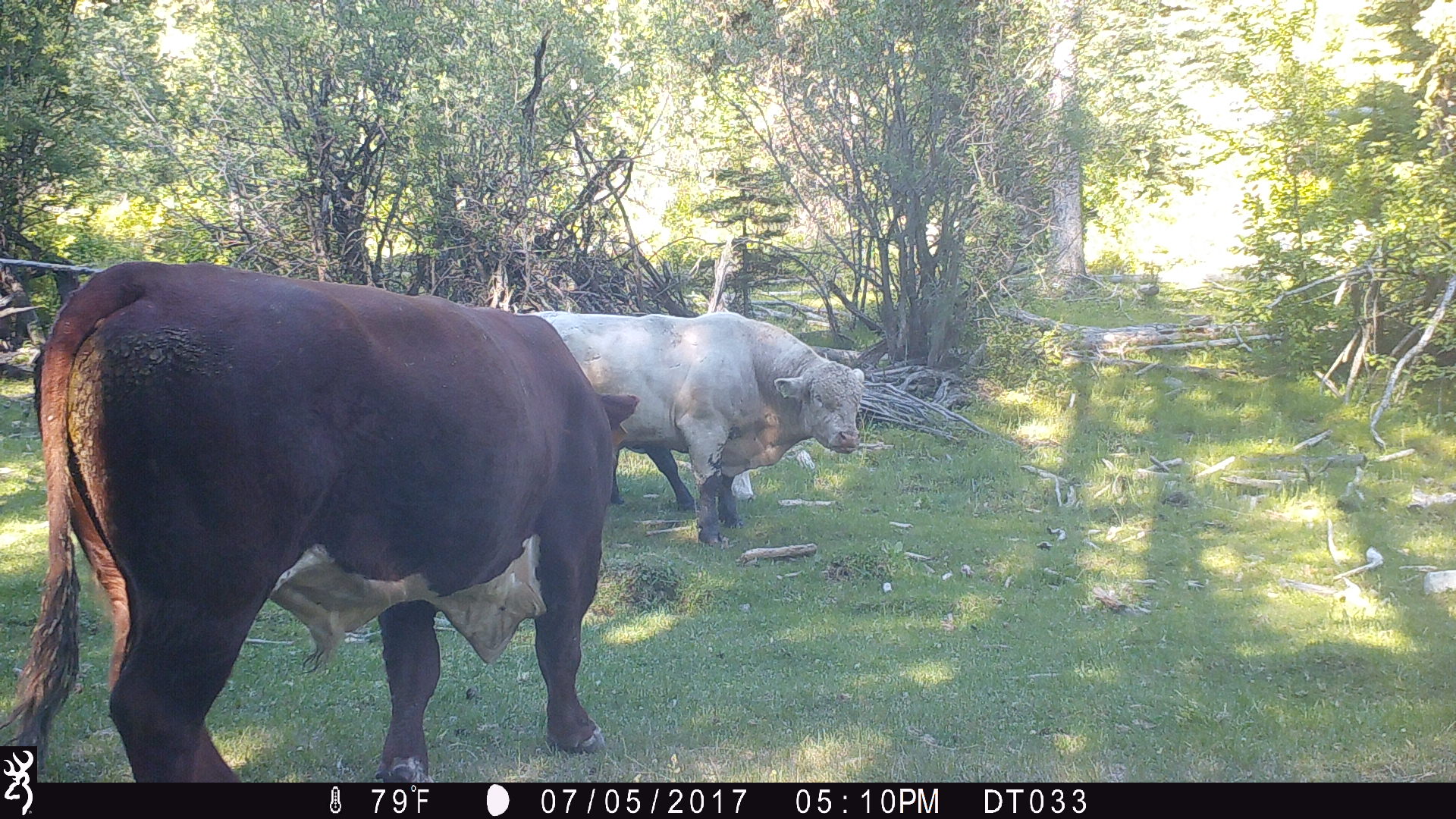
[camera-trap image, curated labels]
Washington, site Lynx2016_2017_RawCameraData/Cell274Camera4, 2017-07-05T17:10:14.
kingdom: Animalia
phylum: Chordata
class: Mammalia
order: Artiodactyla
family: Bovidae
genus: Bos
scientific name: Bos taurus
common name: domestic cattle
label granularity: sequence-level